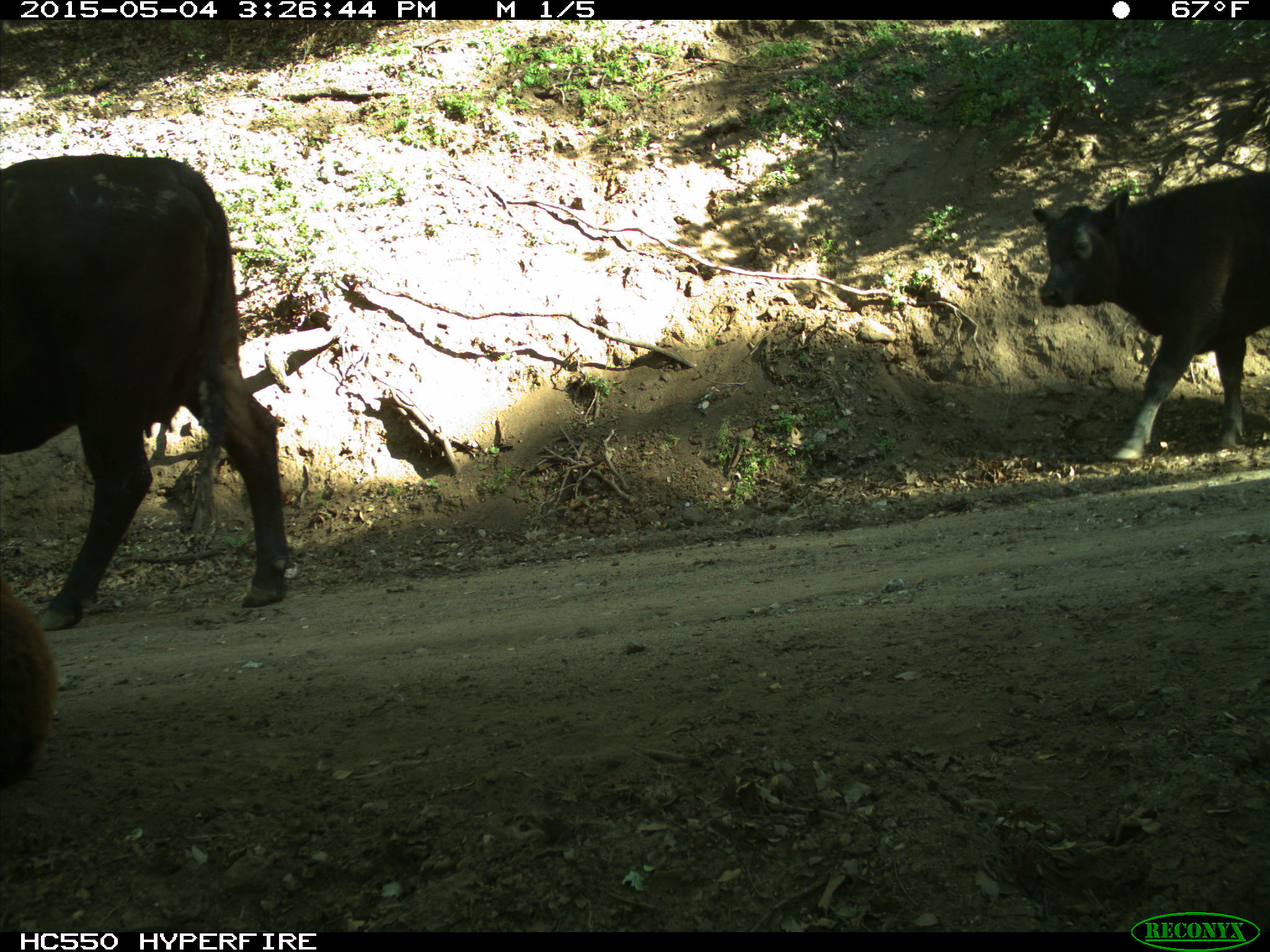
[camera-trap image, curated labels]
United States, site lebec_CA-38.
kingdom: Animalia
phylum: Chordata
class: Mammalia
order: Artiodactyla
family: Bovidae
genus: Bos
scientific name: Bos taurus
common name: domestic cow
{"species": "Bos taurus (domestic cow)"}